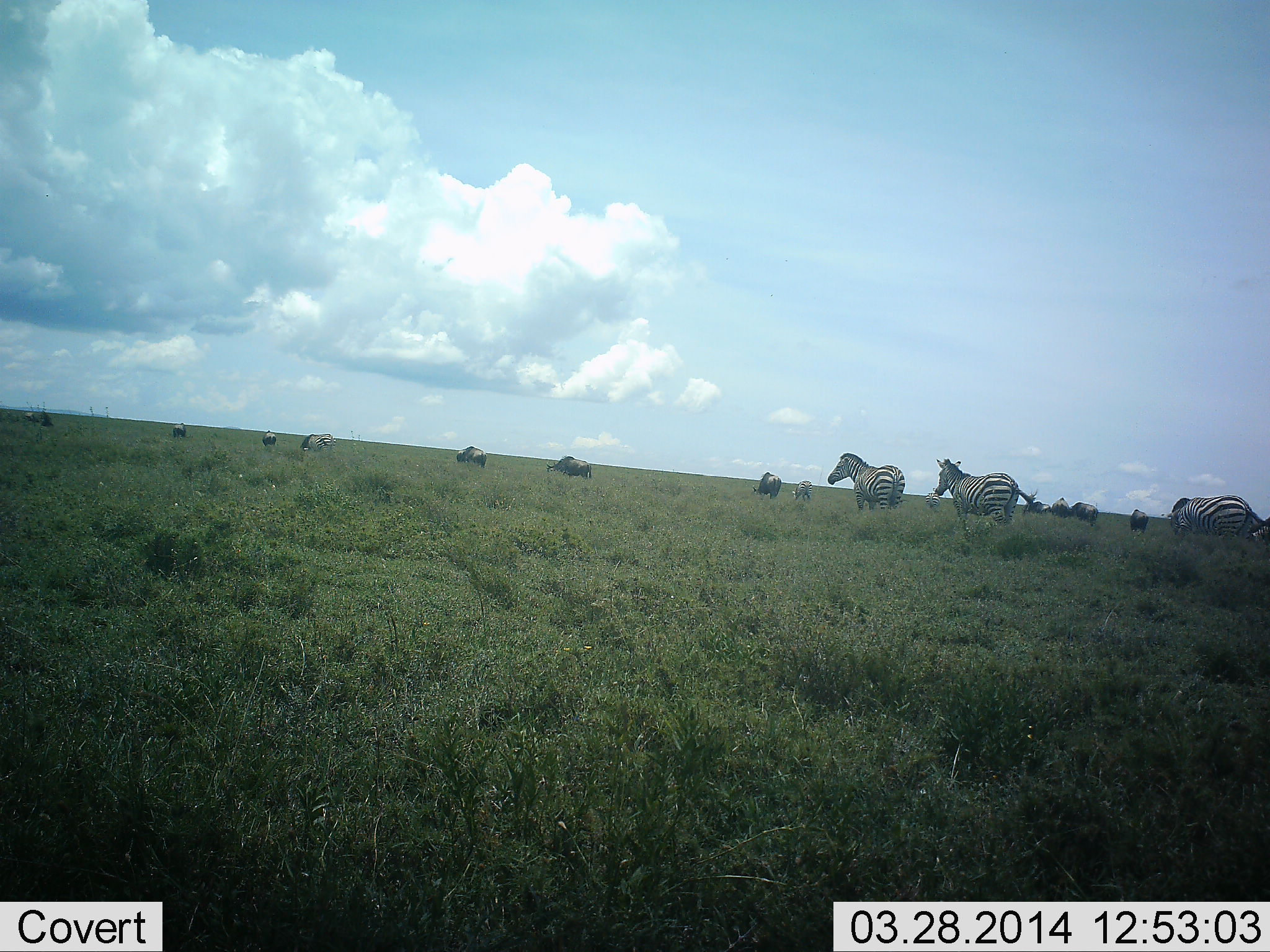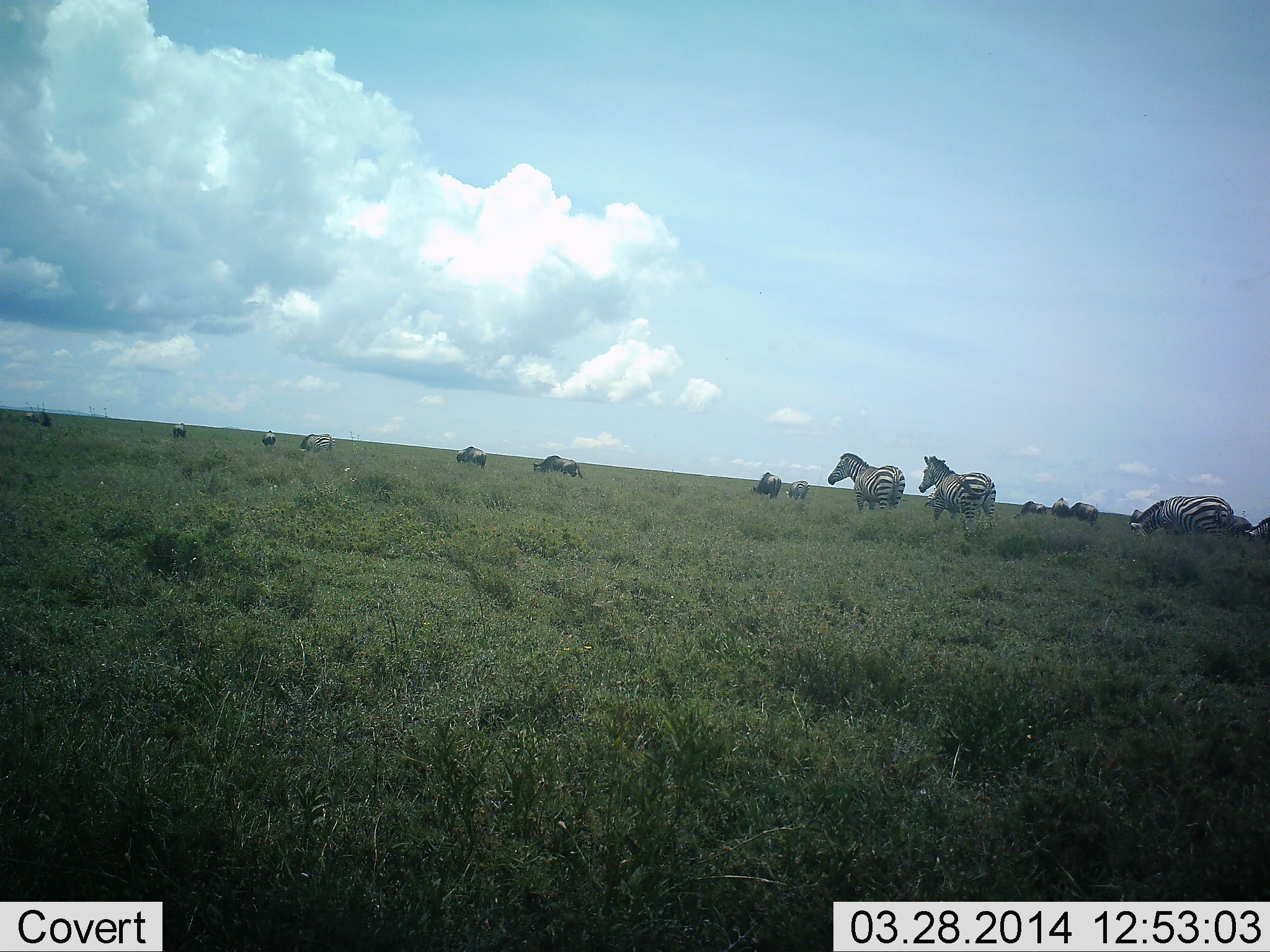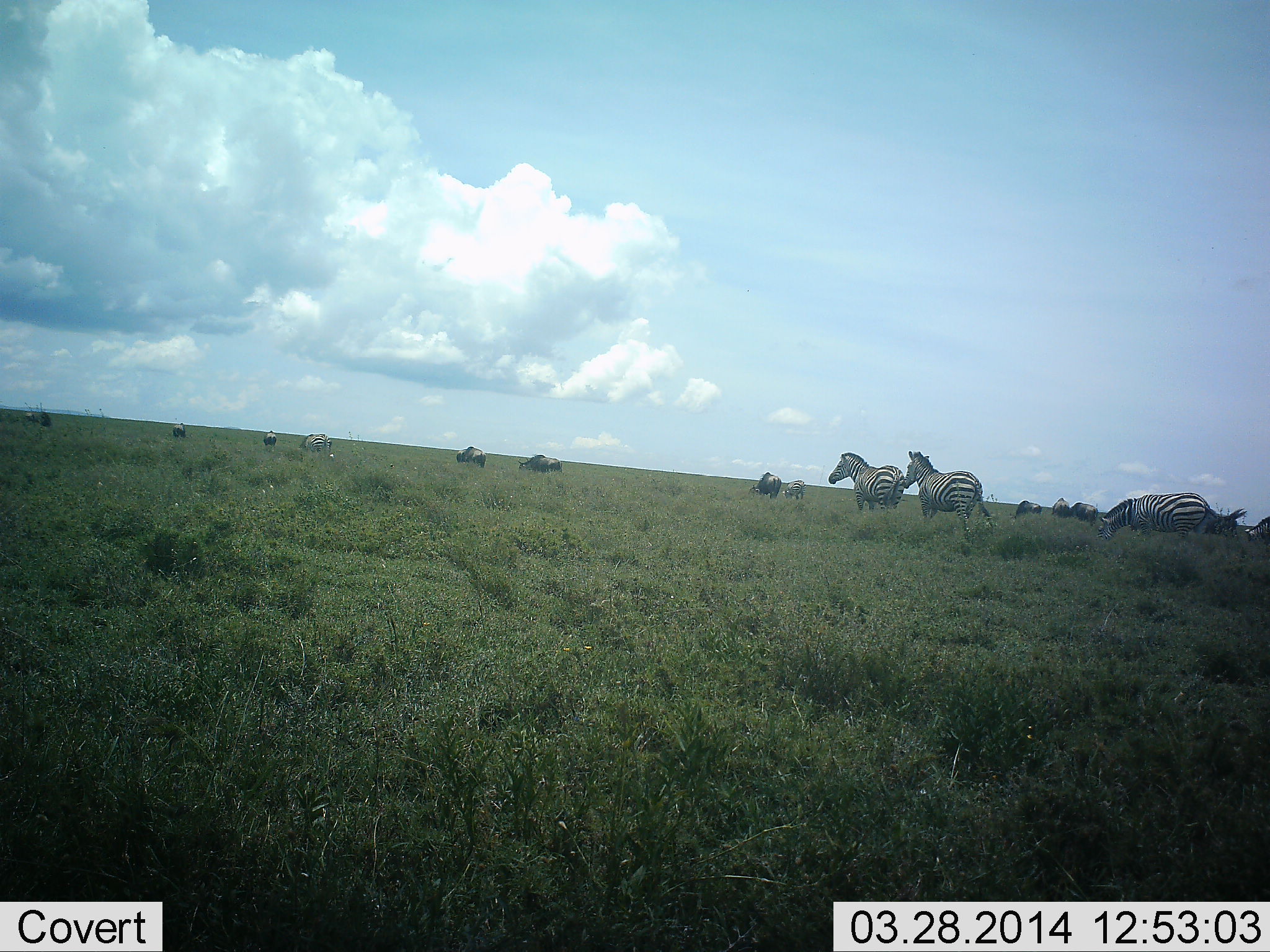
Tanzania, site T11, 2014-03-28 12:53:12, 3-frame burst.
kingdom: Animalia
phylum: Chordata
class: Mammalia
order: Artiodactyla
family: Bovidae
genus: Connochaetes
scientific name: Connochaetes taurinus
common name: blue wildebeest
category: wildebeest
Wildebeest (blue wildebeest) (Connochaetes taurinus), count 11-50. Behavior (volunteer vote fractions): standing 60%, resting 0%, moving 50%, interacting 0%. Young present (vote fraction): 0%. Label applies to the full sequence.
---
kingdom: Animalia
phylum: Chordata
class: Mammalia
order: Perissodactyla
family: Equidae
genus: Equus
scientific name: Equus quagga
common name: plains zebra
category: zebra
Zebra (plains zebra) (Equus quagga), count 5. Behavior (volunteer vote fractions): standing 62%, resting 0%, moving 62%, interacting 0%. Young present (vote fraction): 0%. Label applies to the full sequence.